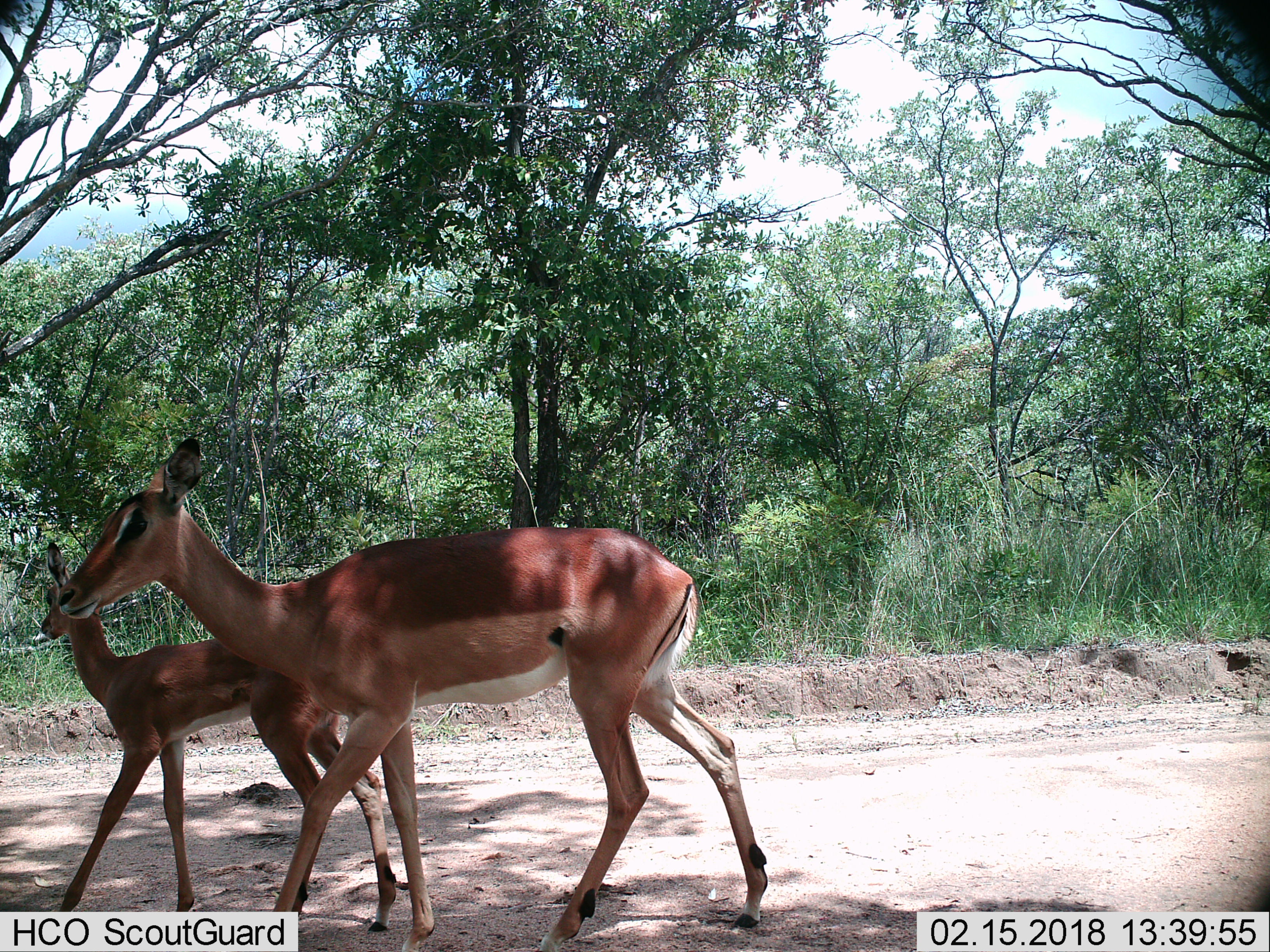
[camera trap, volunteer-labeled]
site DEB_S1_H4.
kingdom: Animalia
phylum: Chordata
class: Mammalia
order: Artiodactyla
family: Bovidae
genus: Aepyceros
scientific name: Aepyceros melampus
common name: impala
Impala (Aepyceros melampus), count 2. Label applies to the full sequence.